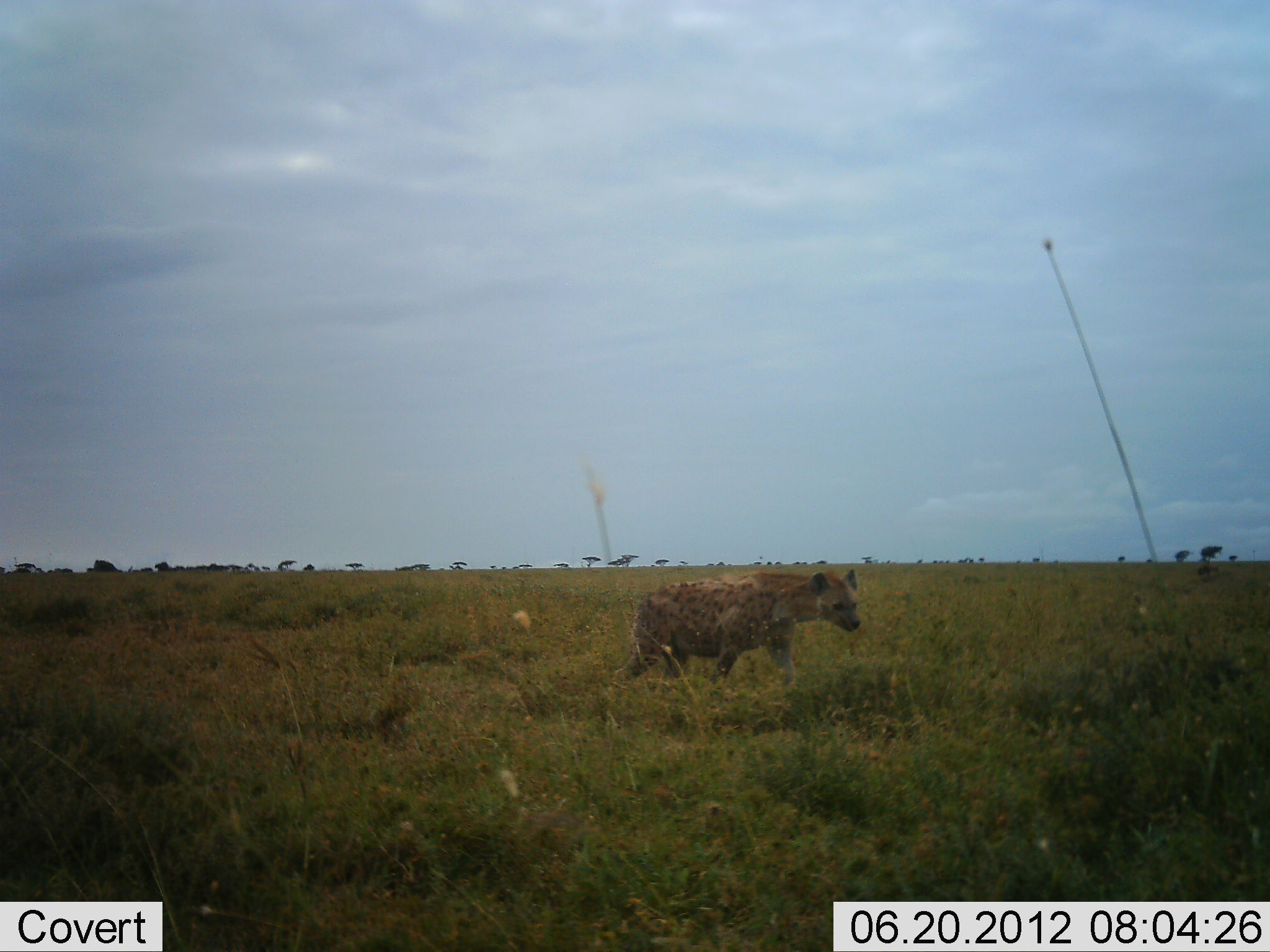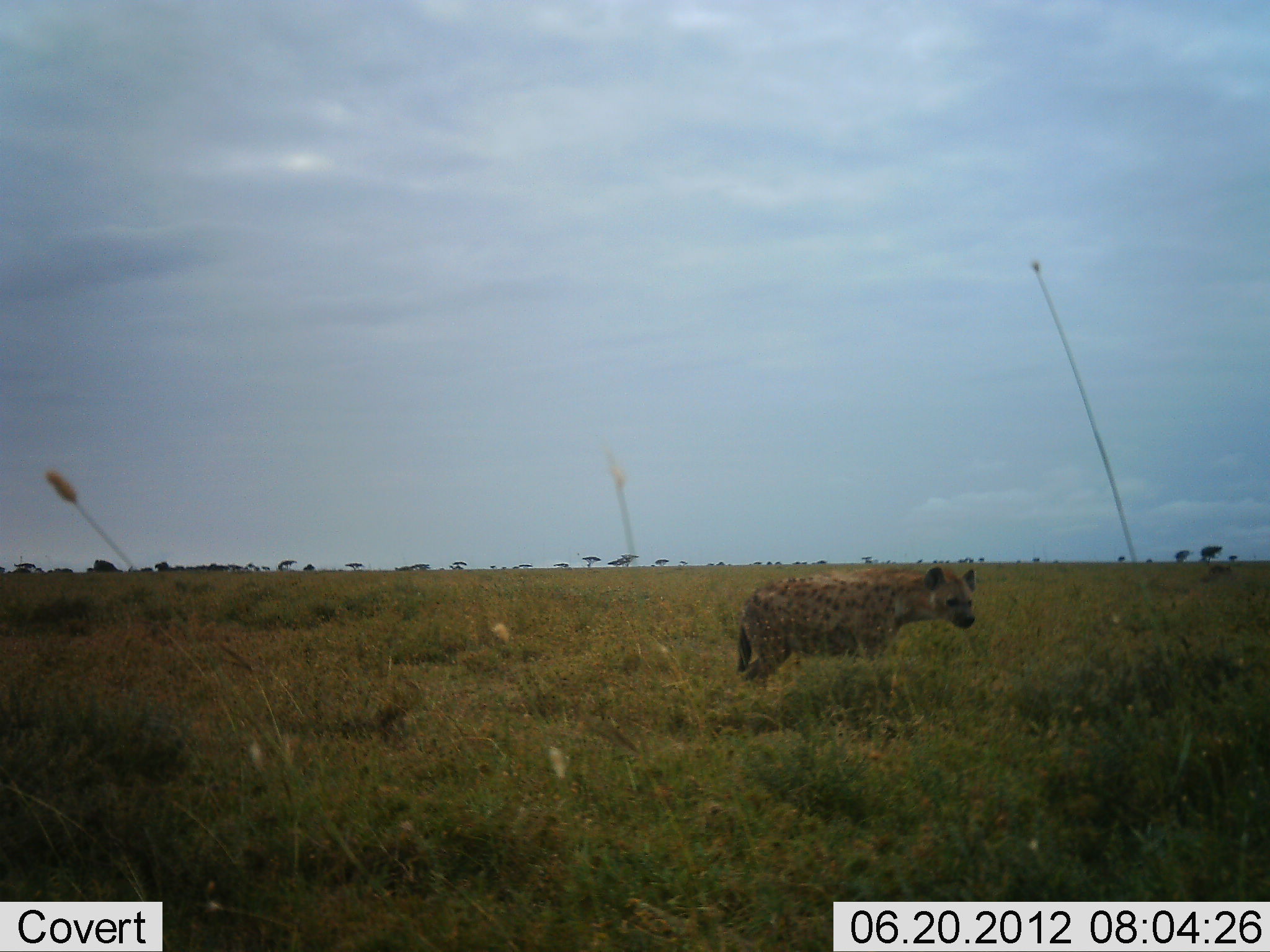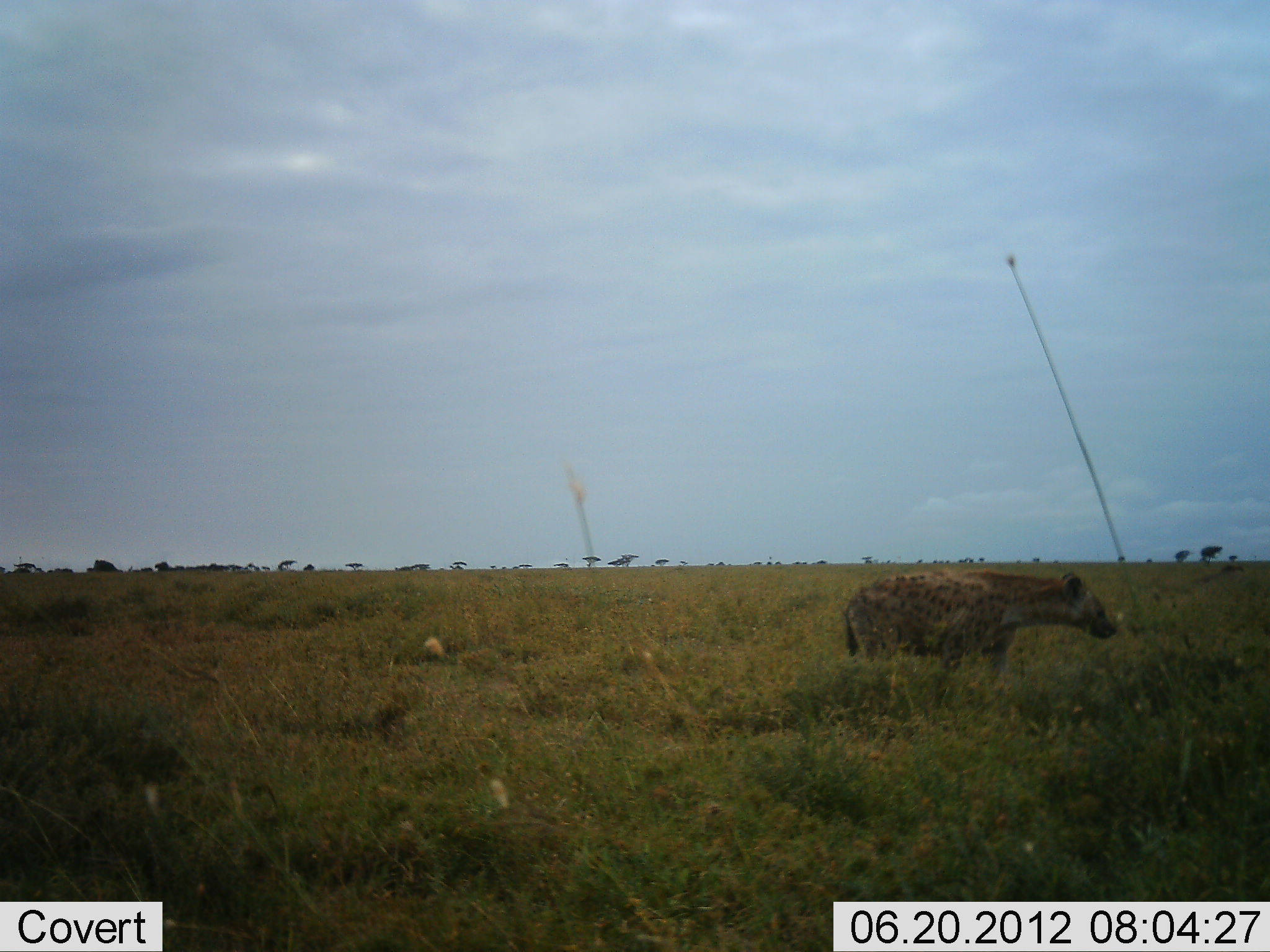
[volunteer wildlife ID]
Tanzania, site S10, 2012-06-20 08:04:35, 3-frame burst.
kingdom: Animalia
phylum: Chordata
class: Mammalia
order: Carnivora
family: Hyaenidae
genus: Crocuta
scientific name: Crocuta crocuta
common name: spotted hyena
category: hyenaspotted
Hyenaspotted (spotted hyena) (Crocuta crocuta), count 1. Behavior (volunteer vote fractions): standing 40%, resting 0%, moving 60%, interacting 0%. Young present (vote fraction): 0%. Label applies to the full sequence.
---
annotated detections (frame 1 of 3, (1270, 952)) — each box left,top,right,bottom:
animal: 614,571,861,689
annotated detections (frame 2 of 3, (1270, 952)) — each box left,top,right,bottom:
animal: 735,566,977,681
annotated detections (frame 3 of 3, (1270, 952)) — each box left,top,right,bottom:
animal: 843,571,1116,668